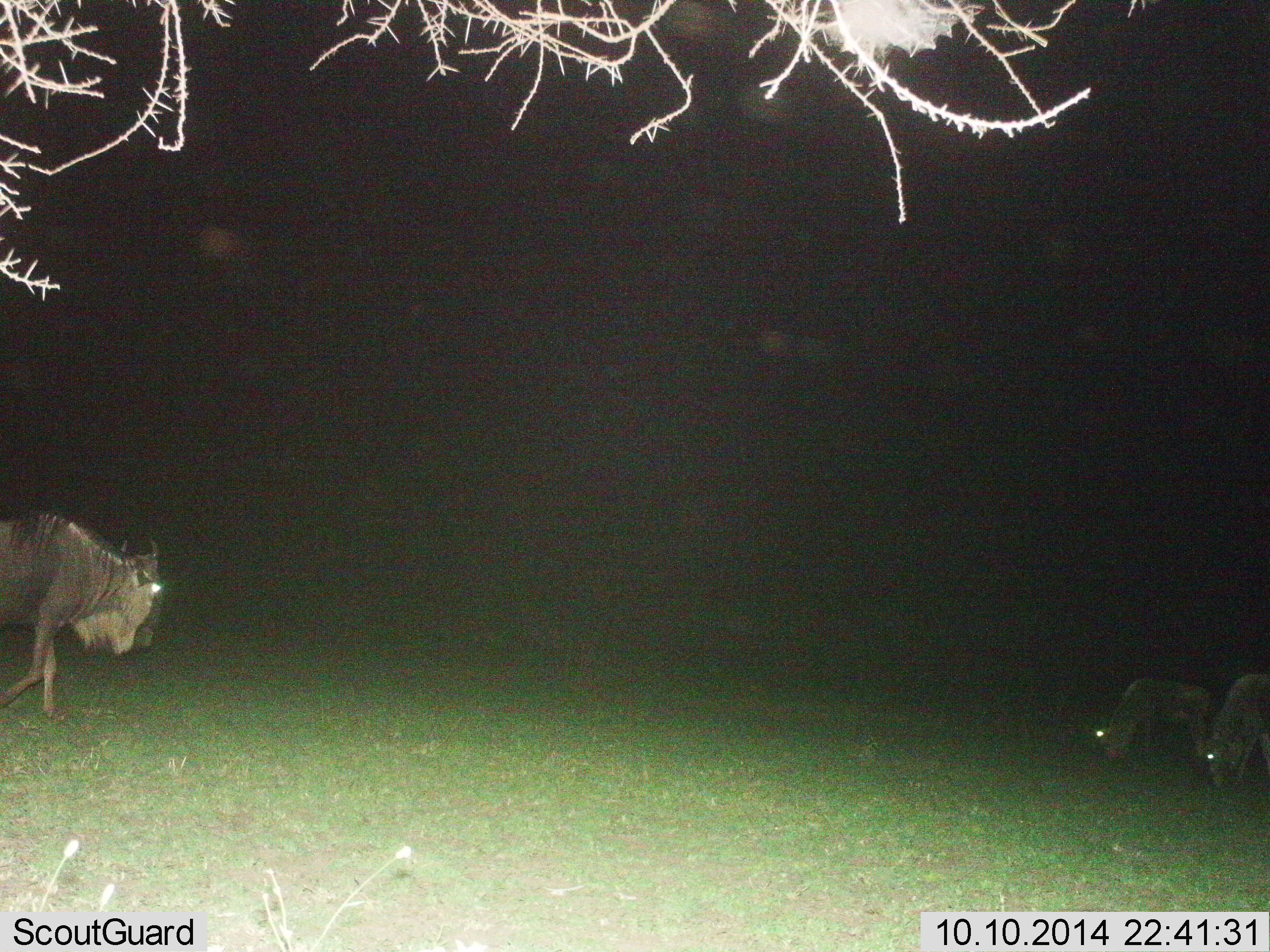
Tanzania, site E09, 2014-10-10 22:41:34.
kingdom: Animalia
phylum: Chordata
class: Mammalia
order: Artiodactyla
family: Bovidae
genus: Connochaetes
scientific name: Connochaetes taurinus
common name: blue wildebeest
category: wildebeest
Wildebeest (blue wildebeest) (Connochaetes taurinus), count 3. Behavior (volunteer vote fractions): standing 30%, resting 0%, moving 70%, interacting 0%. Young present (vote fraction): 10%. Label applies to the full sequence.